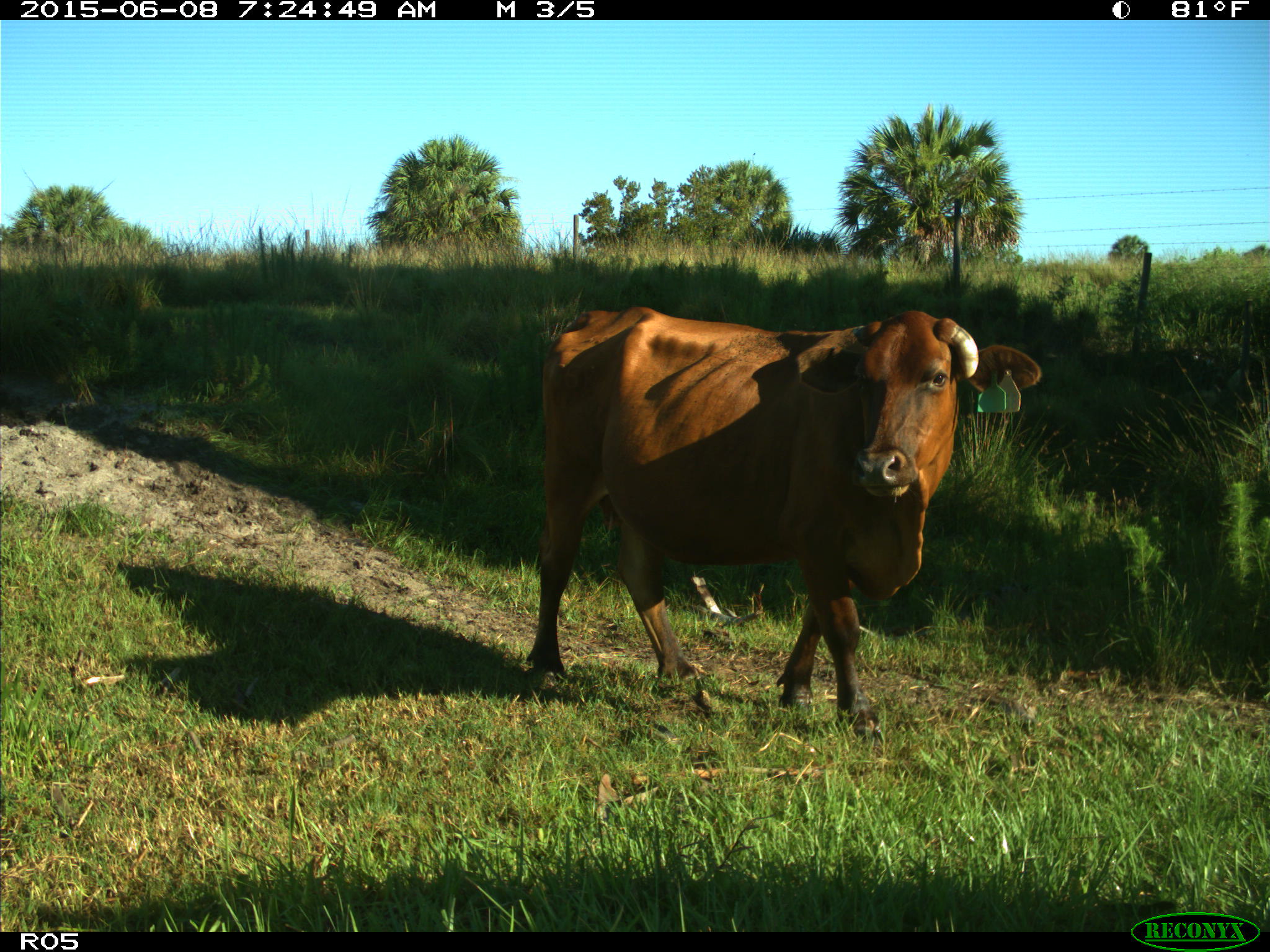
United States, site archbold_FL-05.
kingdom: Animalia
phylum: Chordata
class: Mammalia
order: Artiodactyla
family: Bovidae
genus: Bos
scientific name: Bos taurus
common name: domestic cow